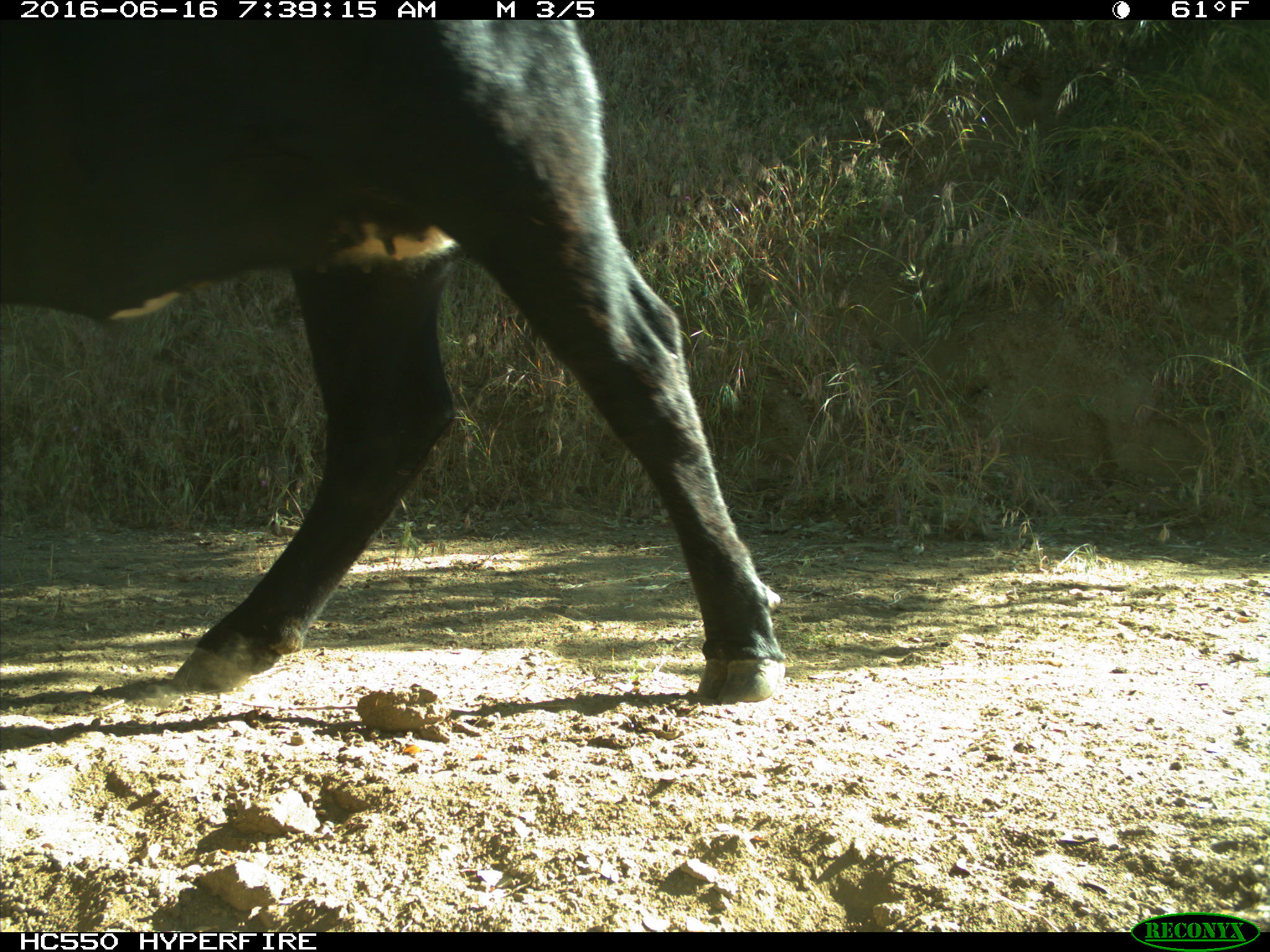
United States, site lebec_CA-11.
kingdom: Animalia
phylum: Chordata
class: Mammalia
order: Artiodactyla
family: Bovidae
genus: Bos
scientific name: Bos taurus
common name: domestic cow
Bos taurus (domestic cow).